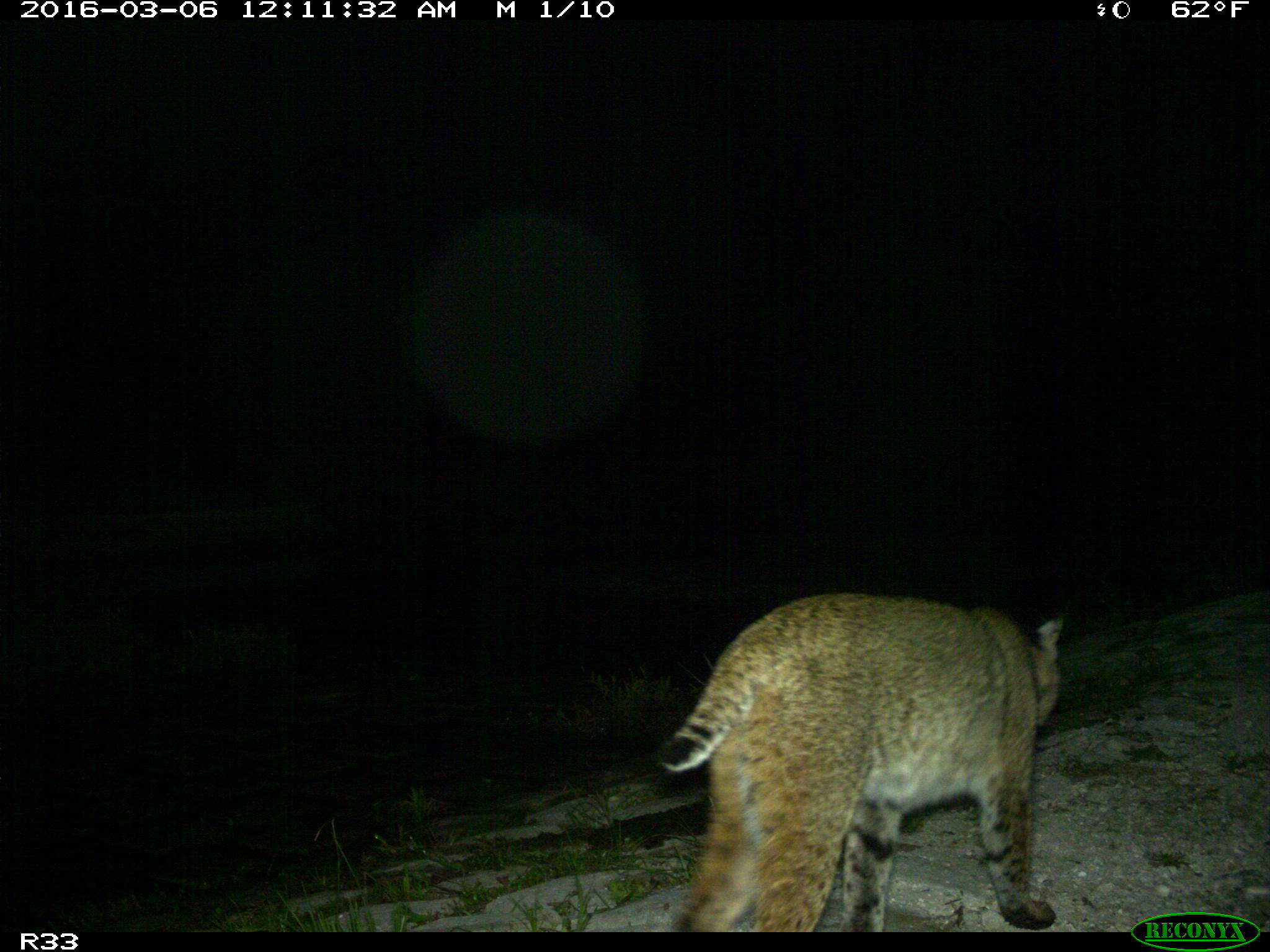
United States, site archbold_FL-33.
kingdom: Animalia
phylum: Chordata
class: Mammalia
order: Carnivora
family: Felidae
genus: Lynx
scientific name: Lynx rufus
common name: bobcat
Lynx rufus (bobcat).